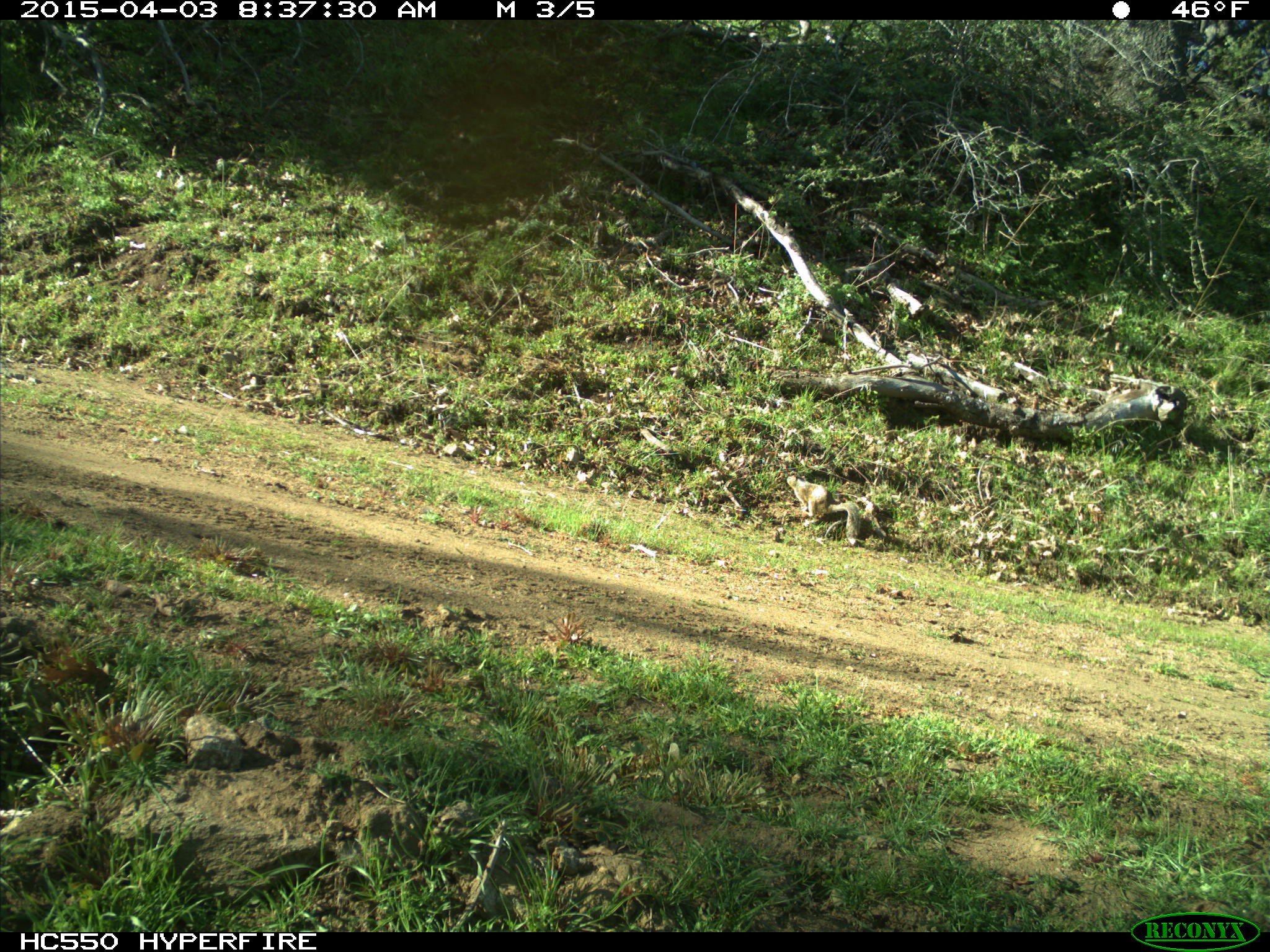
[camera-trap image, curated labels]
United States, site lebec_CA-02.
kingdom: Animalia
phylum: Chordata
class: Mammalia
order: Rodentia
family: Sciuridae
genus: Otospermophilus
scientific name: Otospermophilus beecheyi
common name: california ground squirrel